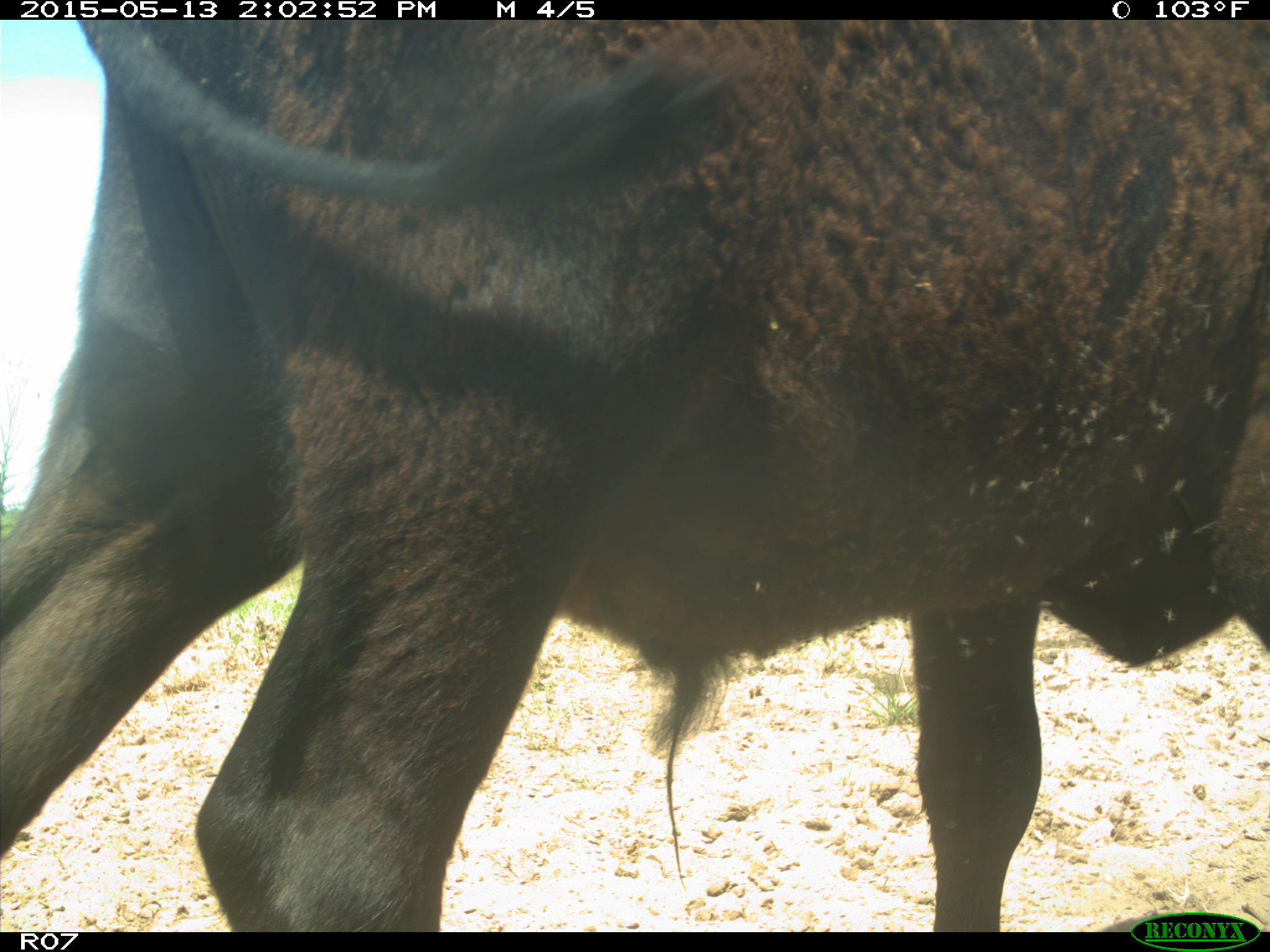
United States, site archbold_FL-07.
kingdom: Animalia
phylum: Chordata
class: Mammalia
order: Artiodactyla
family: Bovidae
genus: Bos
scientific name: Bos taurus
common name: domestic cow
Bos taurus (domestic cow).